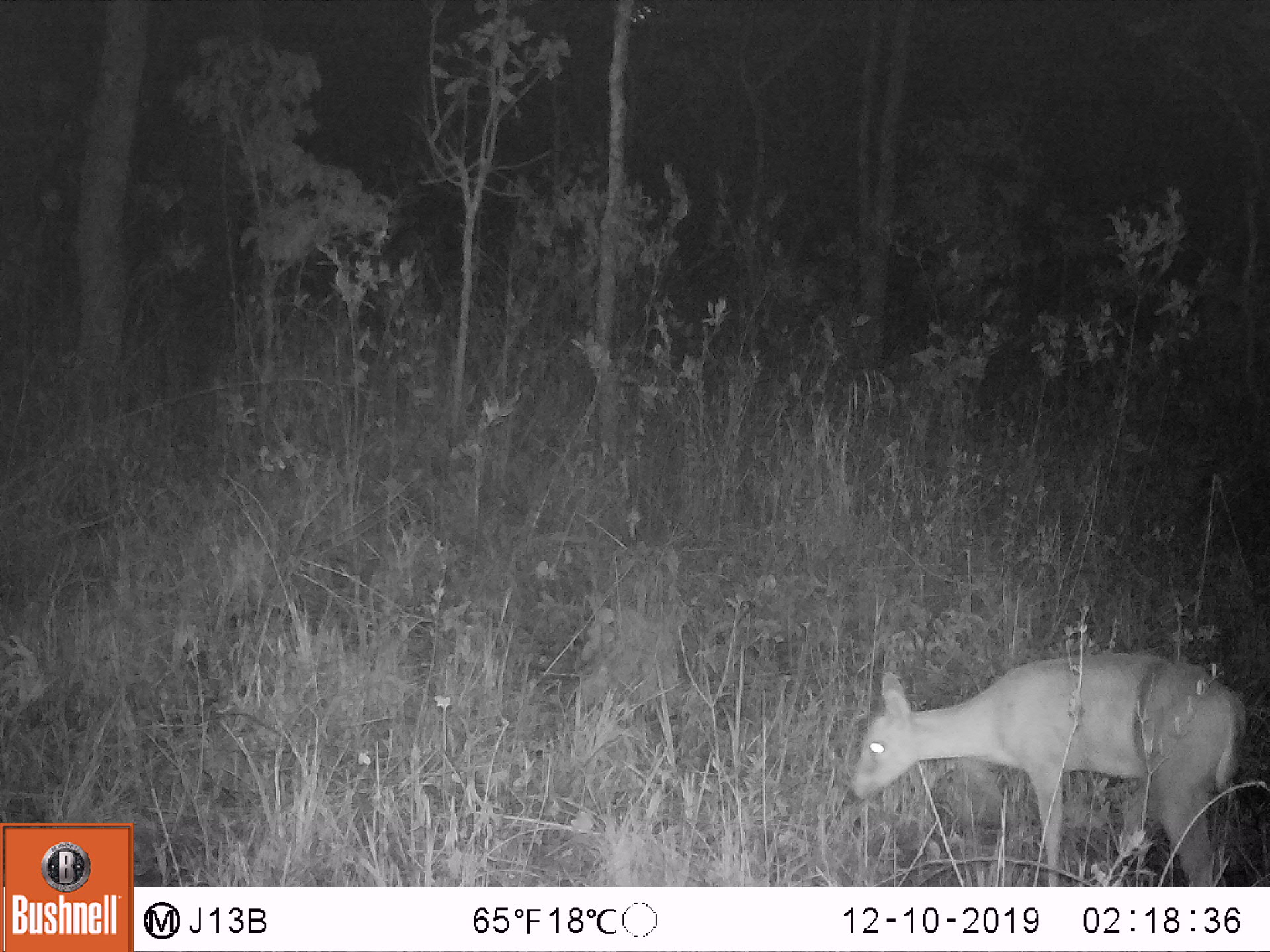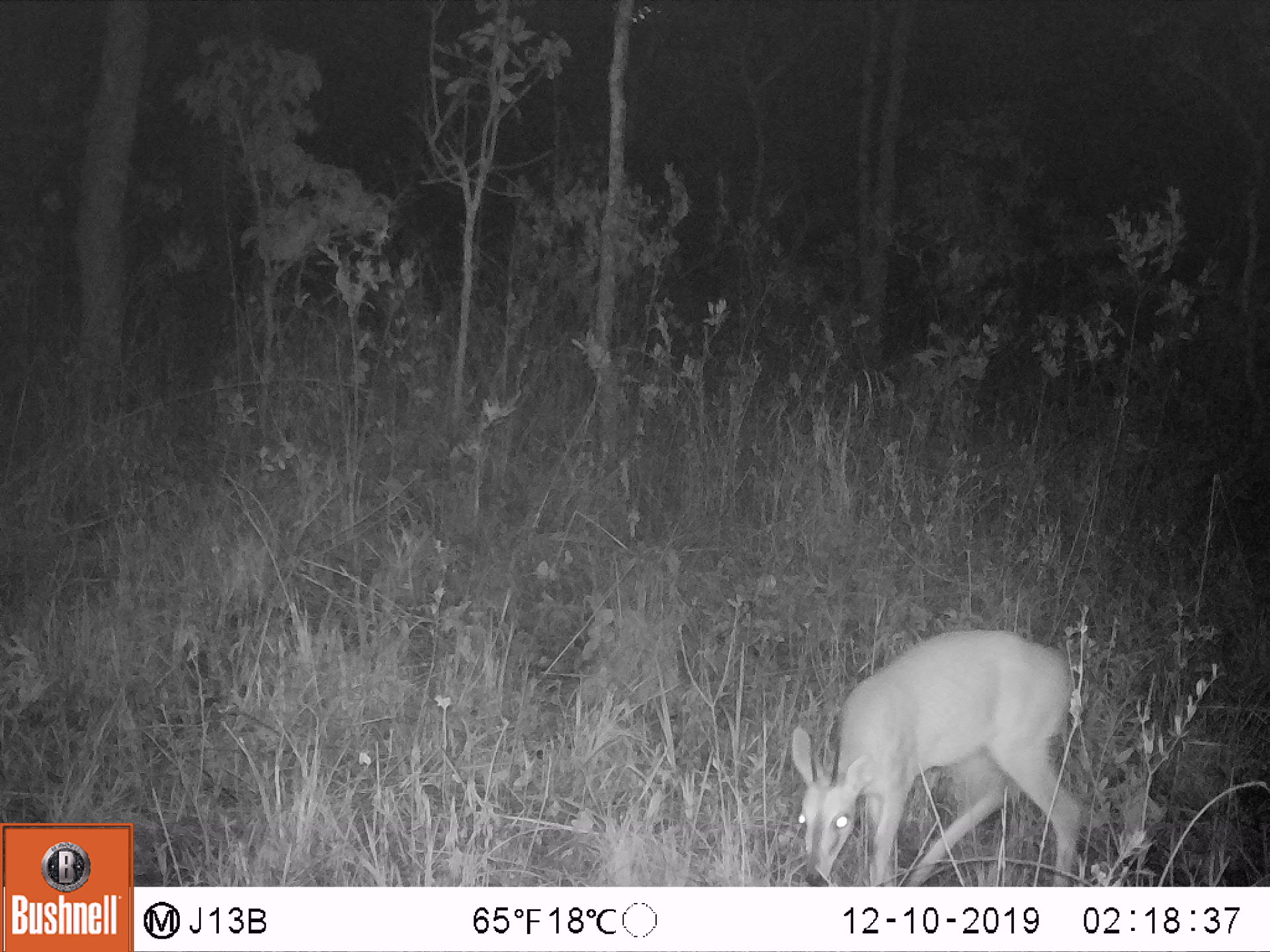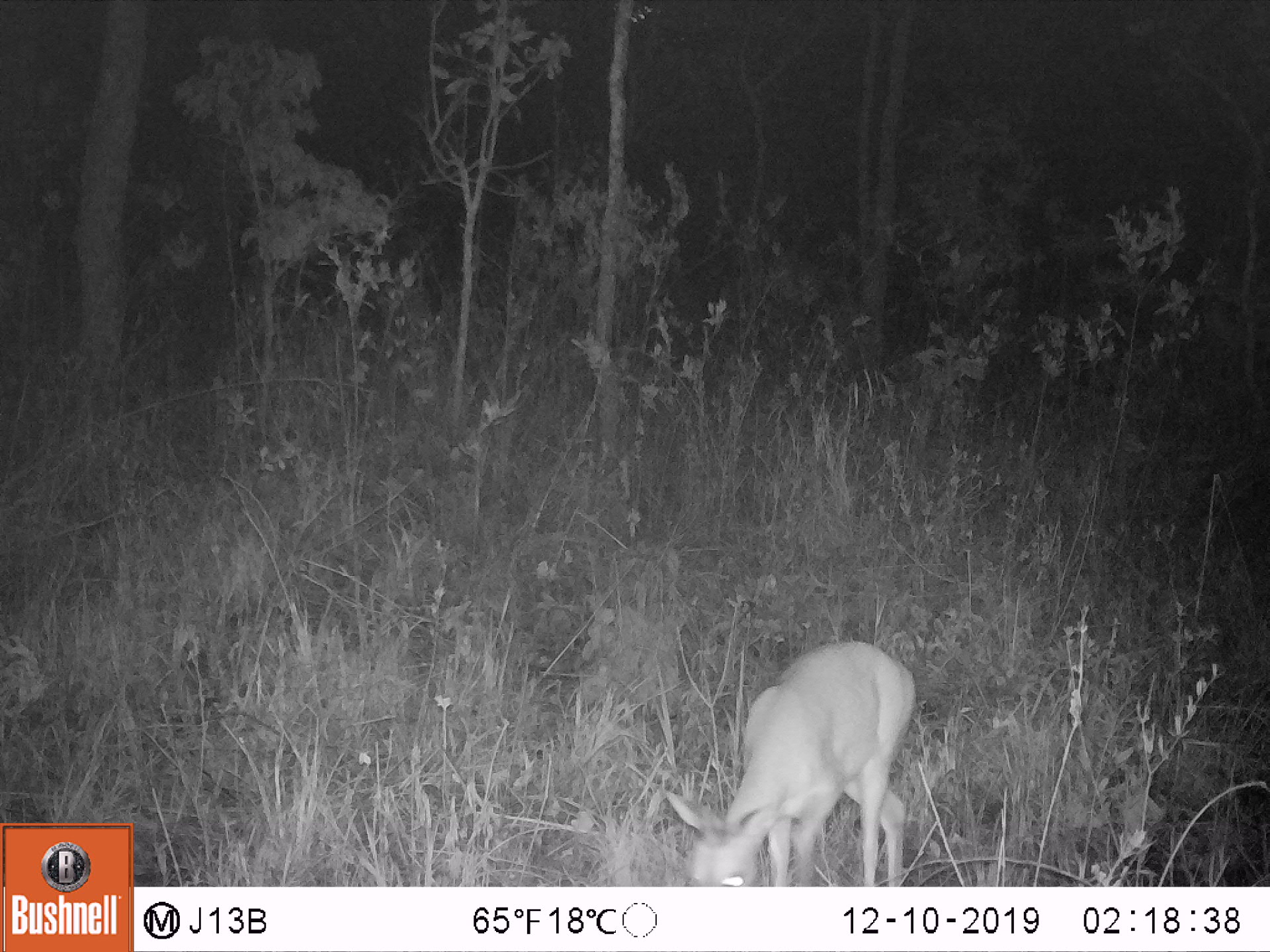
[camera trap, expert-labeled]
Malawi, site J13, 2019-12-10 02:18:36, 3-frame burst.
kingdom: Animalia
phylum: Chordata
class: Mammalia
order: Artiodactyla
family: Bovidae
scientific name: Antilopinae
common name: small antelope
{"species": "small antelope (Antilopinae)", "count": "1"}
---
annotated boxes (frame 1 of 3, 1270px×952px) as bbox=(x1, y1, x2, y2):
small antelope: bbox=(844, 653, 1245, 877)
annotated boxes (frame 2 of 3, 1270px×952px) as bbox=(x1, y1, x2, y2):
small antelope: bbox=(789, 631, 1078, 882)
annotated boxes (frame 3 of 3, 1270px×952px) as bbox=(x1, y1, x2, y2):
small antelope: bbox=(660, 638, 915, 882)